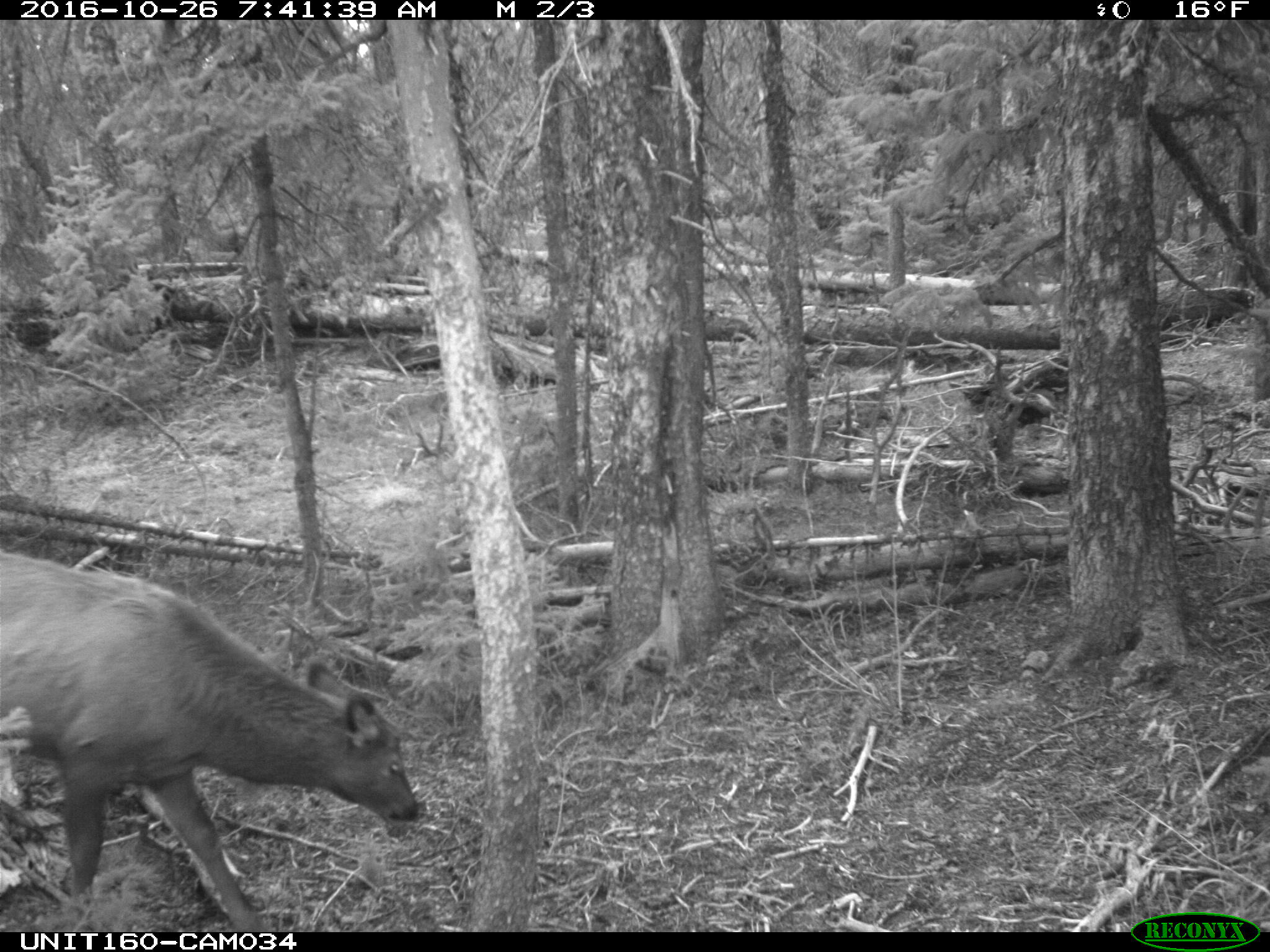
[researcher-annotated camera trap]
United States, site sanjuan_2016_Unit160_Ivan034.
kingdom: Animalia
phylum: Chordata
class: Mammalia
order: Artiodactyla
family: Cervidae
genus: Cervus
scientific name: Cervus elaphus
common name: red deer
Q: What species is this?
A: Cervus elaphus (red deer).